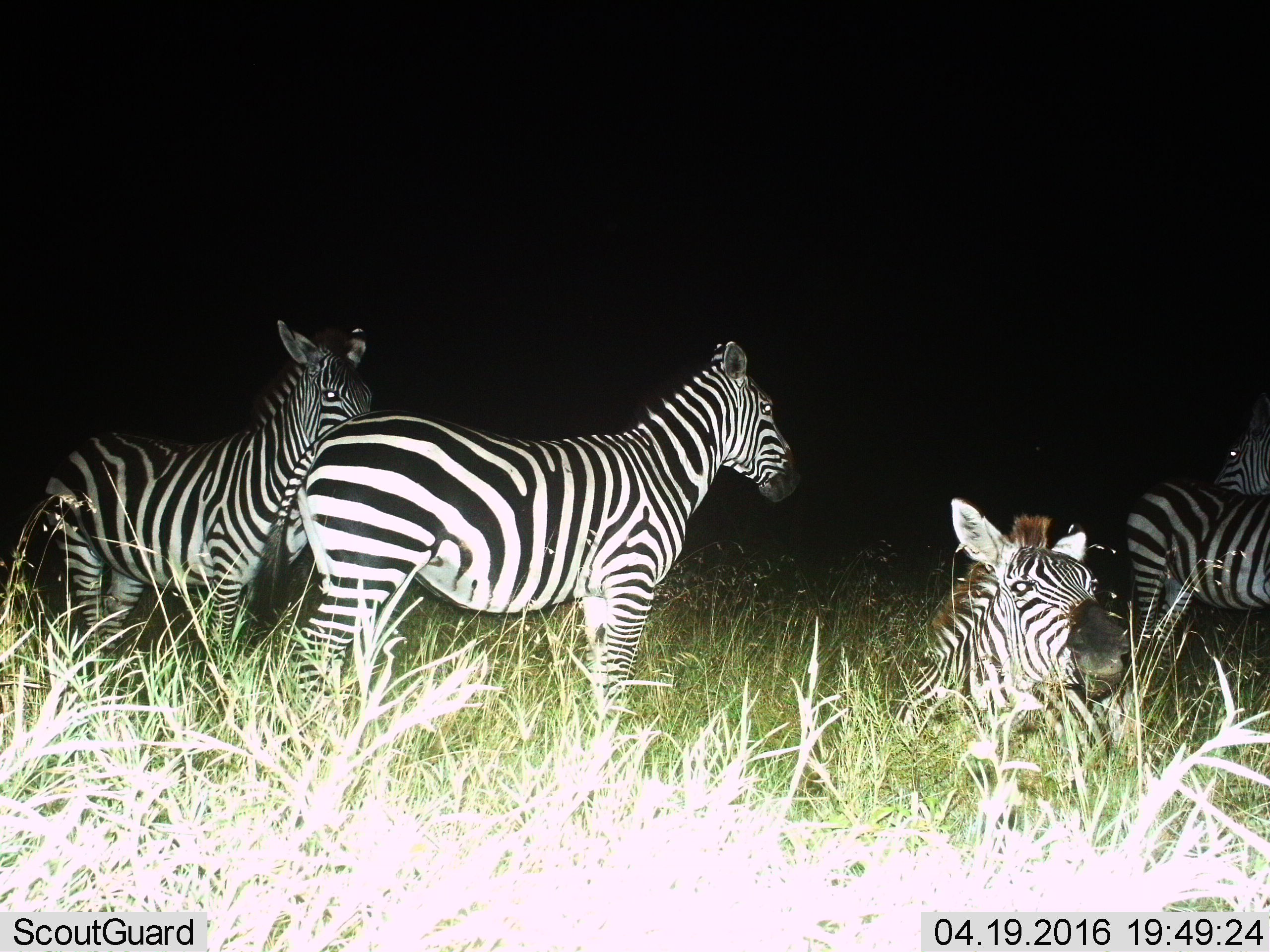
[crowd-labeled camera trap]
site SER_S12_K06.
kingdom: Animalia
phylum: Chordata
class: Mammalia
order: Perissodactyla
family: Equidae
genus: Equus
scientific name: Equus quagga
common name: plains zebra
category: zebraplains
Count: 5.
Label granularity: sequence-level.